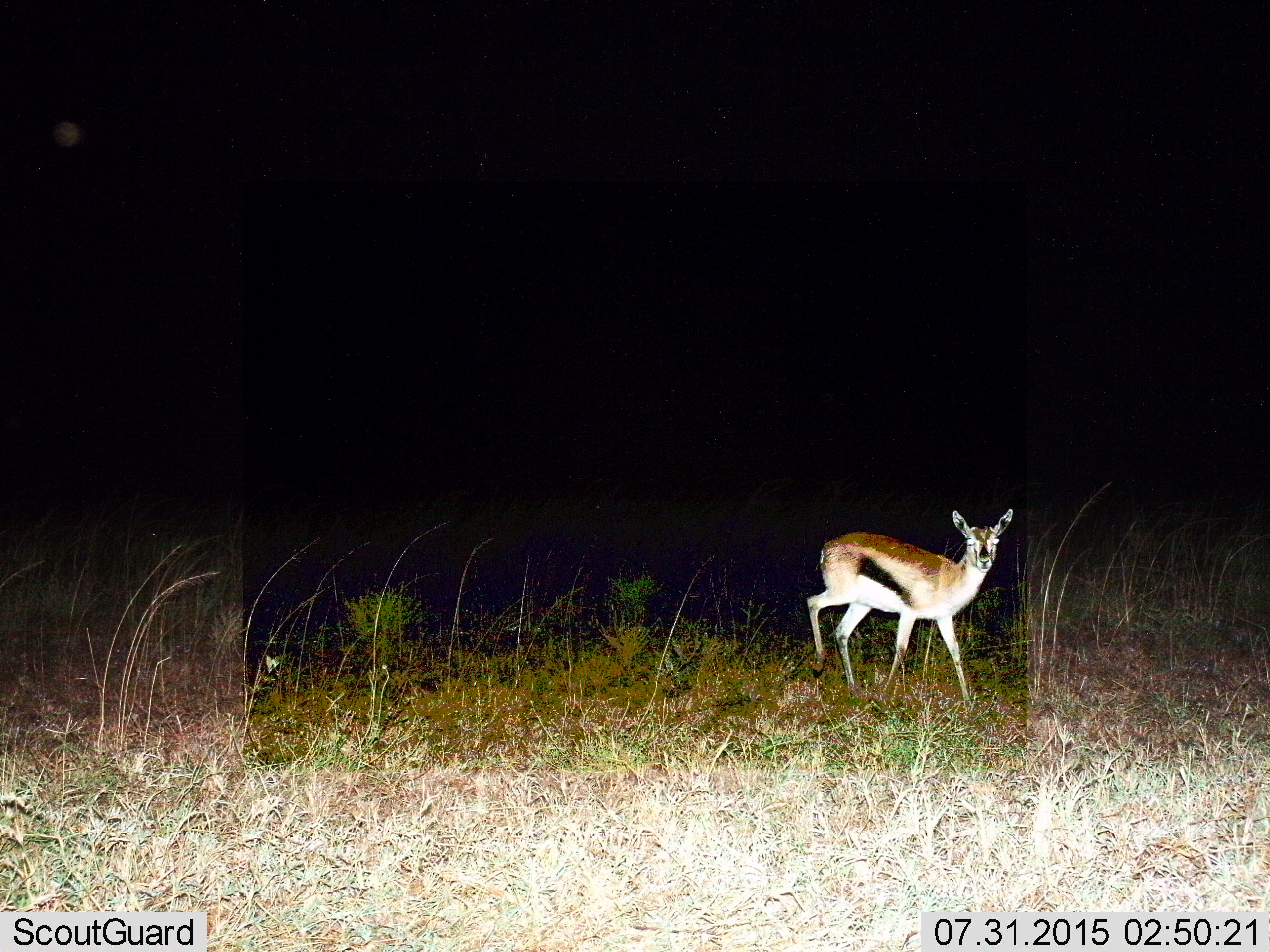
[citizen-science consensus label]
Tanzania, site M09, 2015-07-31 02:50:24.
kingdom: Animalia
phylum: Chordata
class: Mammalia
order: Artiodactyla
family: Bovidae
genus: Eudorcas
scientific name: Eudorcas thomsonii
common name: thomson's gazelle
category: gazellethomsons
Gazellethomsons (thomson's gazelle) (Eudorcas thomsonii), count 1. Behavior (volunteer vote fractions): standing 38%, resting 0%, moving 62%, interacting 0%. Young present (vote fraction): 25%. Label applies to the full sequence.